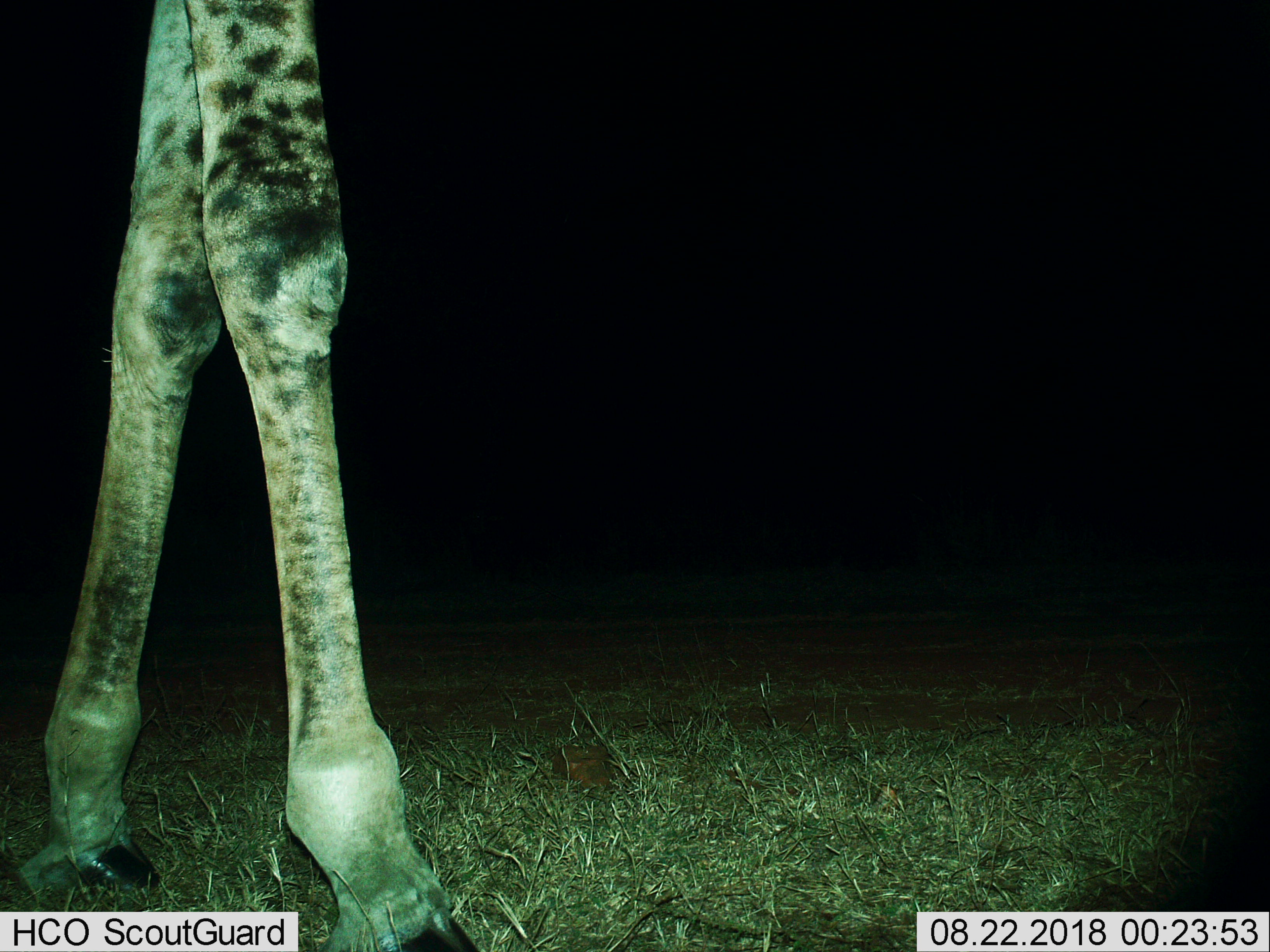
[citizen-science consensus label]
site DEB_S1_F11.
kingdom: Animalia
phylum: Chordata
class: Mammalia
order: Artiodactyla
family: Giraffidae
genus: Giraffa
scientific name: Giraffa camelopardalis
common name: giraffe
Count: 1.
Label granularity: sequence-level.